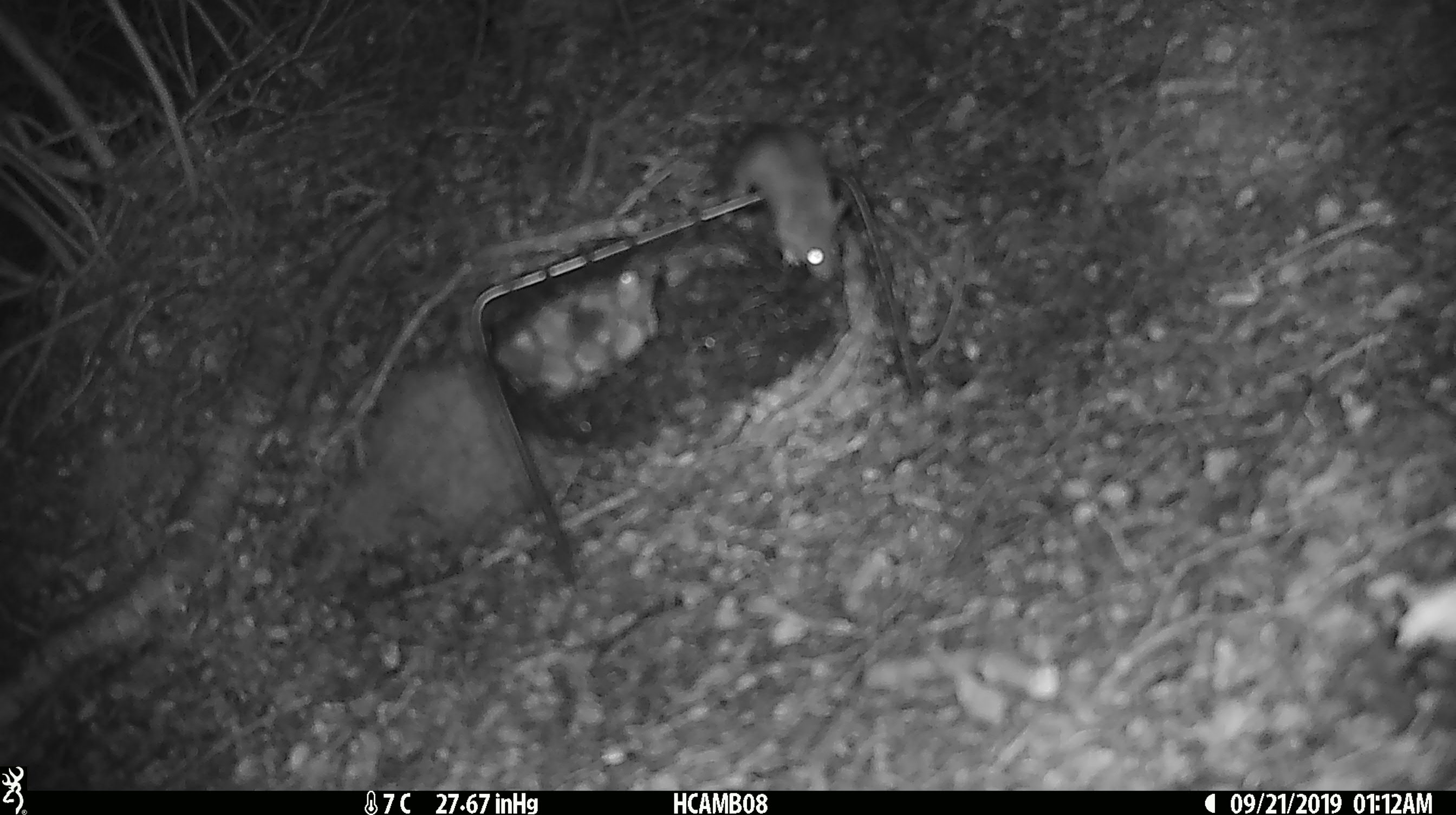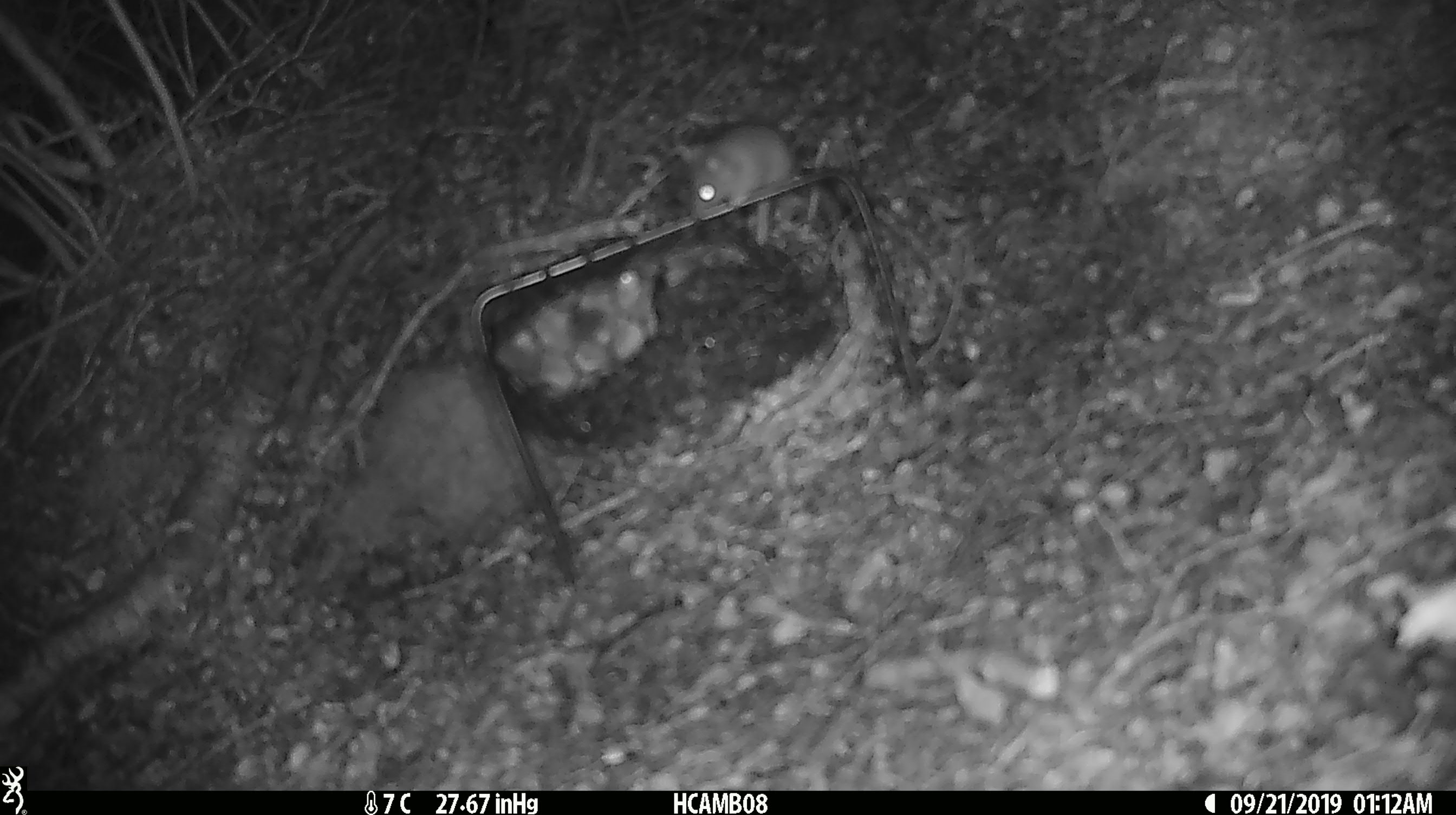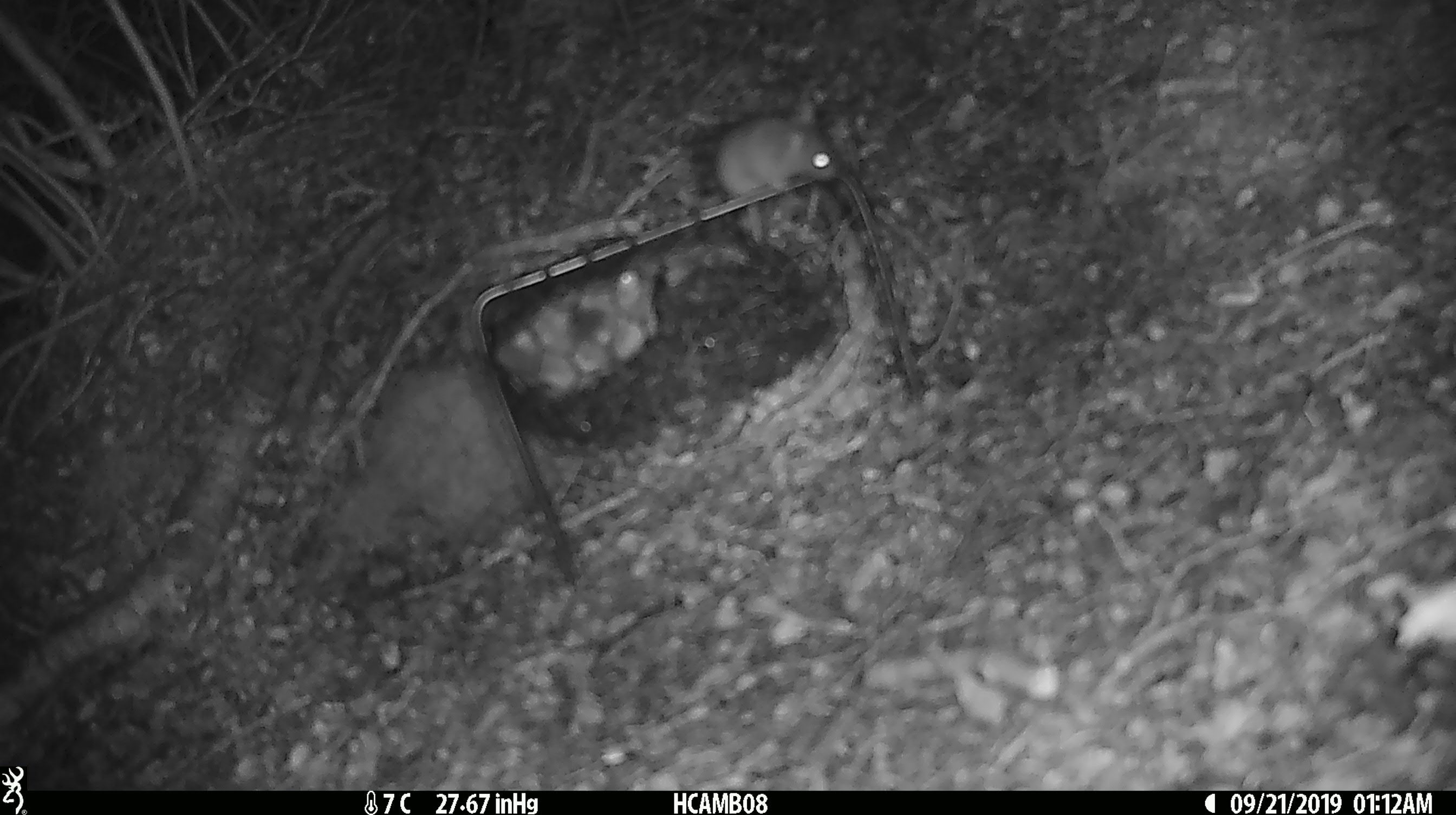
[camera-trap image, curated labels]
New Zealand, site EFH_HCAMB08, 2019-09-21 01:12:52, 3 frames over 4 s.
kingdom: Animalia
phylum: Chordata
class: Mammalia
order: Rodentia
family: Muridae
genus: Mus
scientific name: Mus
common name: mouse